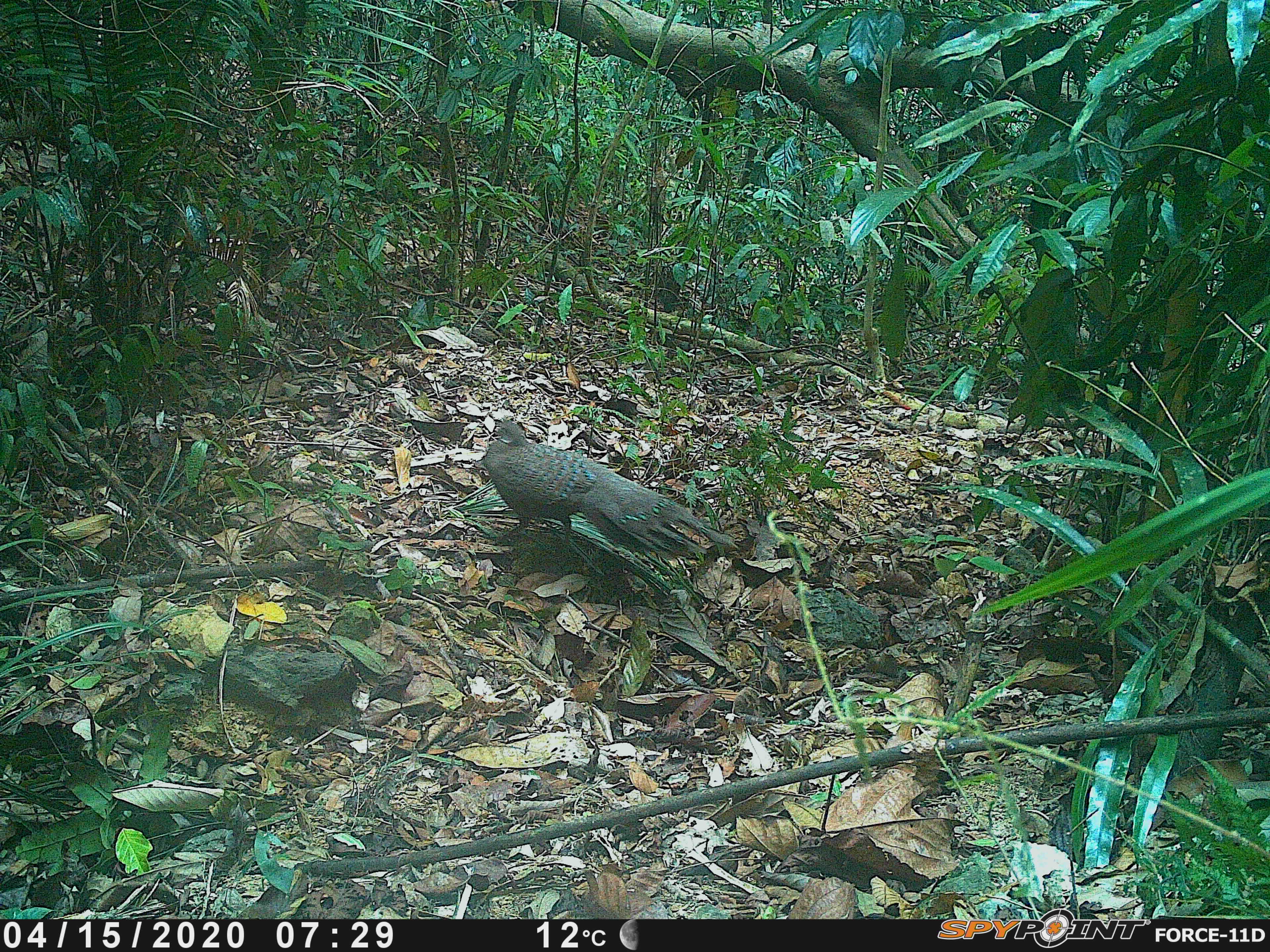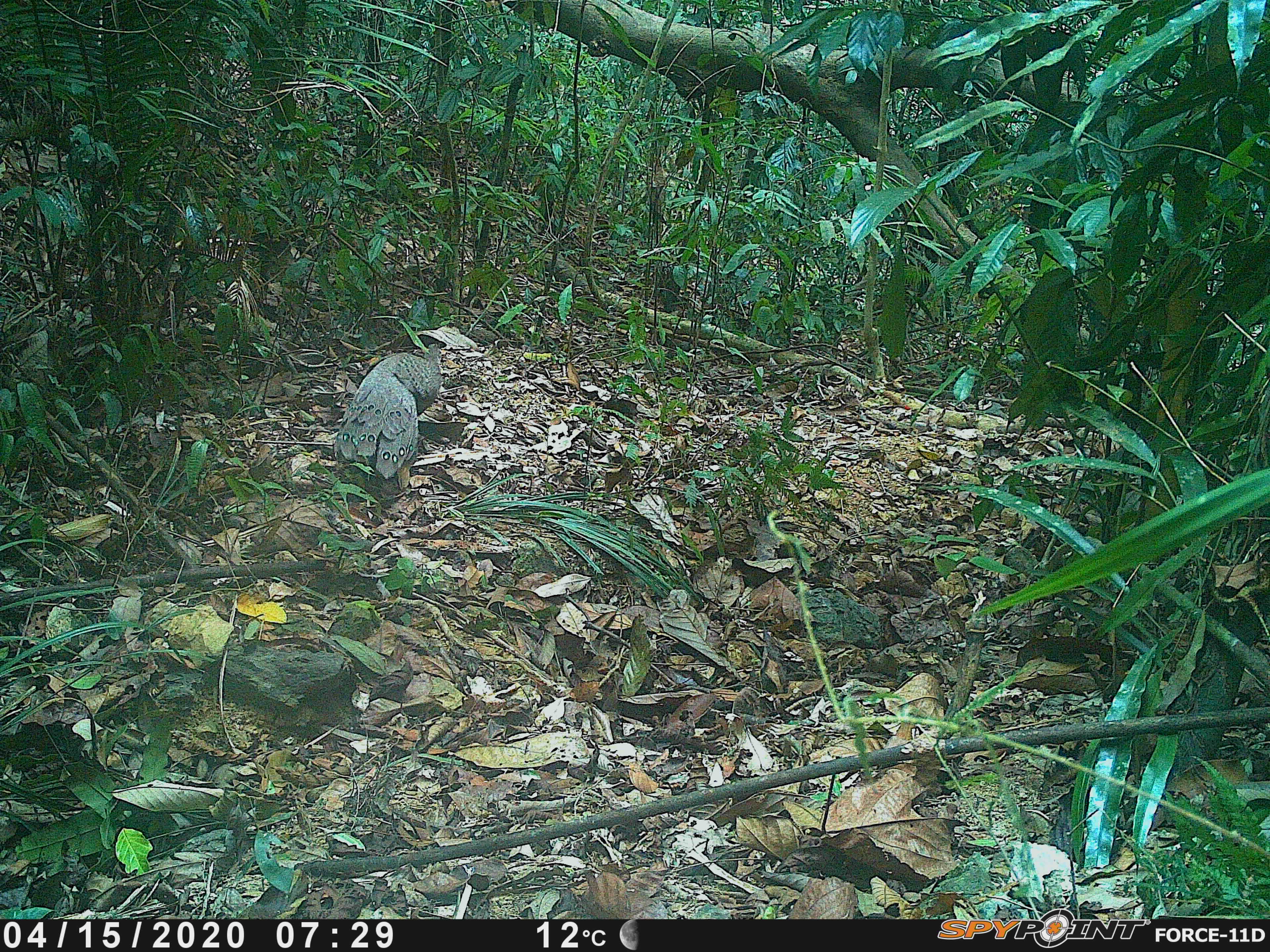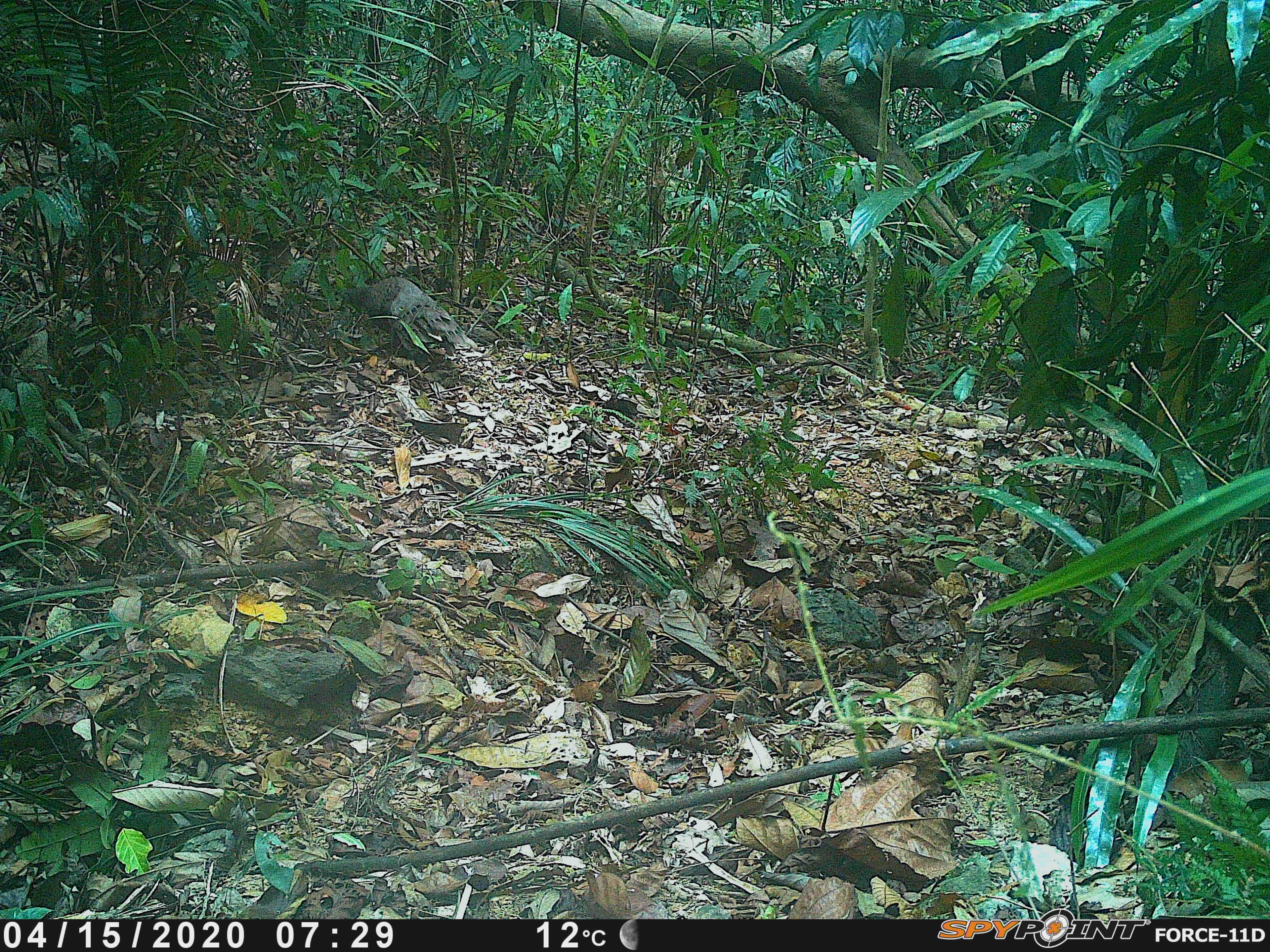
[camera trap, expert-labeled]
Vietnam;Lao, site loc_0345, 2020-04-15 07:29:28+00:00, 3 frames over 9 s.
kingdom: Animalia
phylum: Chordata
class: Aves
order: Galliformes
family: Phasianidae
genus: Polyplectron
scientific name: Polyplectron bicalcaratum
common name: gray peacock-pheasant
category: grey peacock pheasant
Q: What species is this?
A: Grey peacock pheasant (gray peacock-pheasant) (Polyplectron bicalcaratum).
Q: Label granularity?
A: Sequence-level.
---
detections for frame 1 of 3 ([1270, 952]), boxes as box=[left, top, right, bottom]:
grey peacock pheasant: box=[480, 411, 732, 562]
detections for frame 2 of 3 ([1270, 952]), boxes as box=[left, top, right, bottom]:
grey peacock pheasant: box=[331, 341, 443, 480]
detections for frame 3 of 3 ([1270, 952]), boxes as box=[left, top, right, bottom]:
grey peacock pheasant: box=[339, 276, 478, 361]